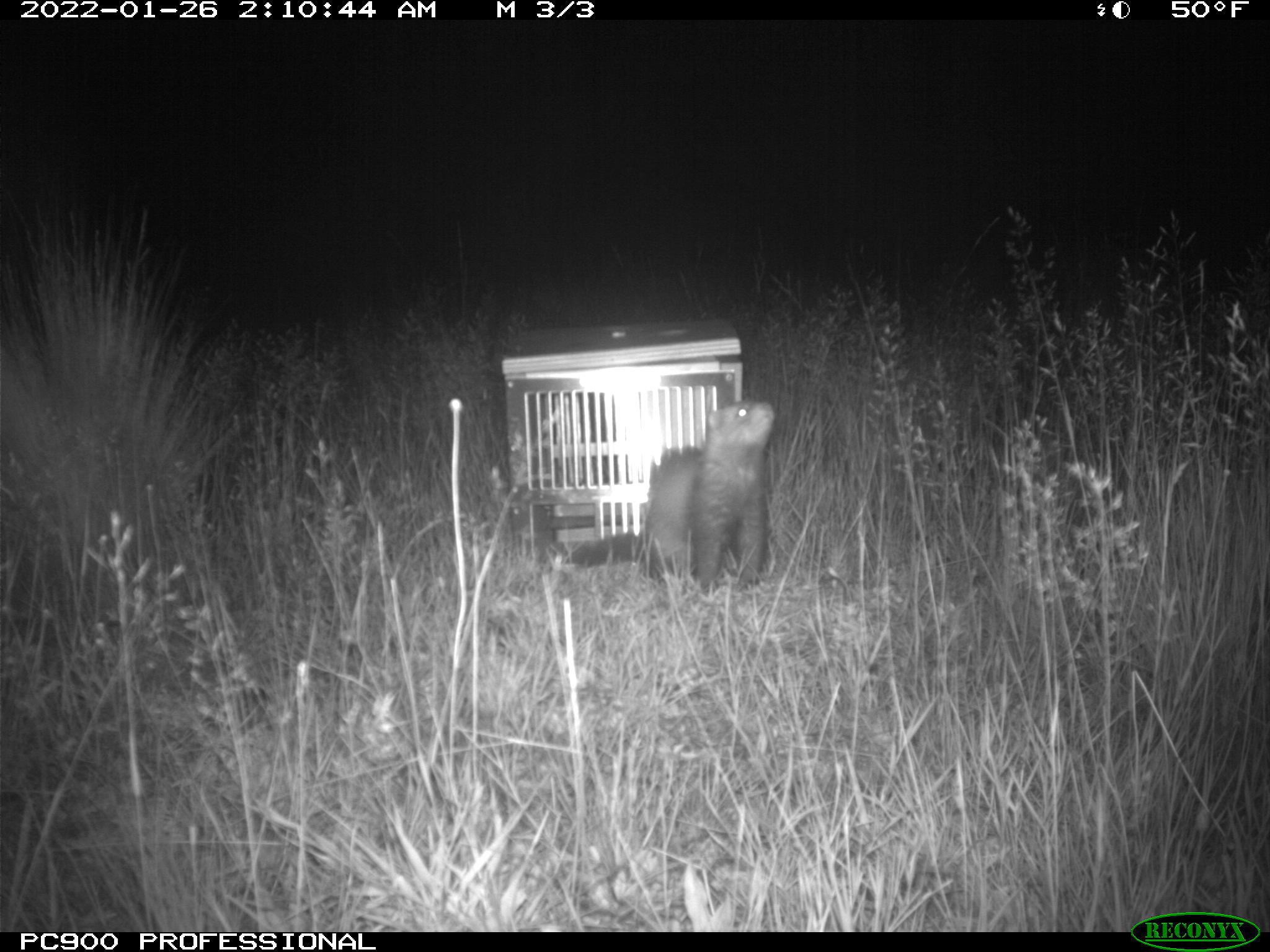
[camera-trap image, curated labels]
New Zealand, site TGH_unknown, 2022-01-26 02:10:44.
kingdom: Animalia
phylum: Chordata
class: Mammalia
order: Carnivora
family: Mustelidae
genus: Mustela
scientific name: Mustela furo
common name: ferret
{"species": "ferret (Mustela furo)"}